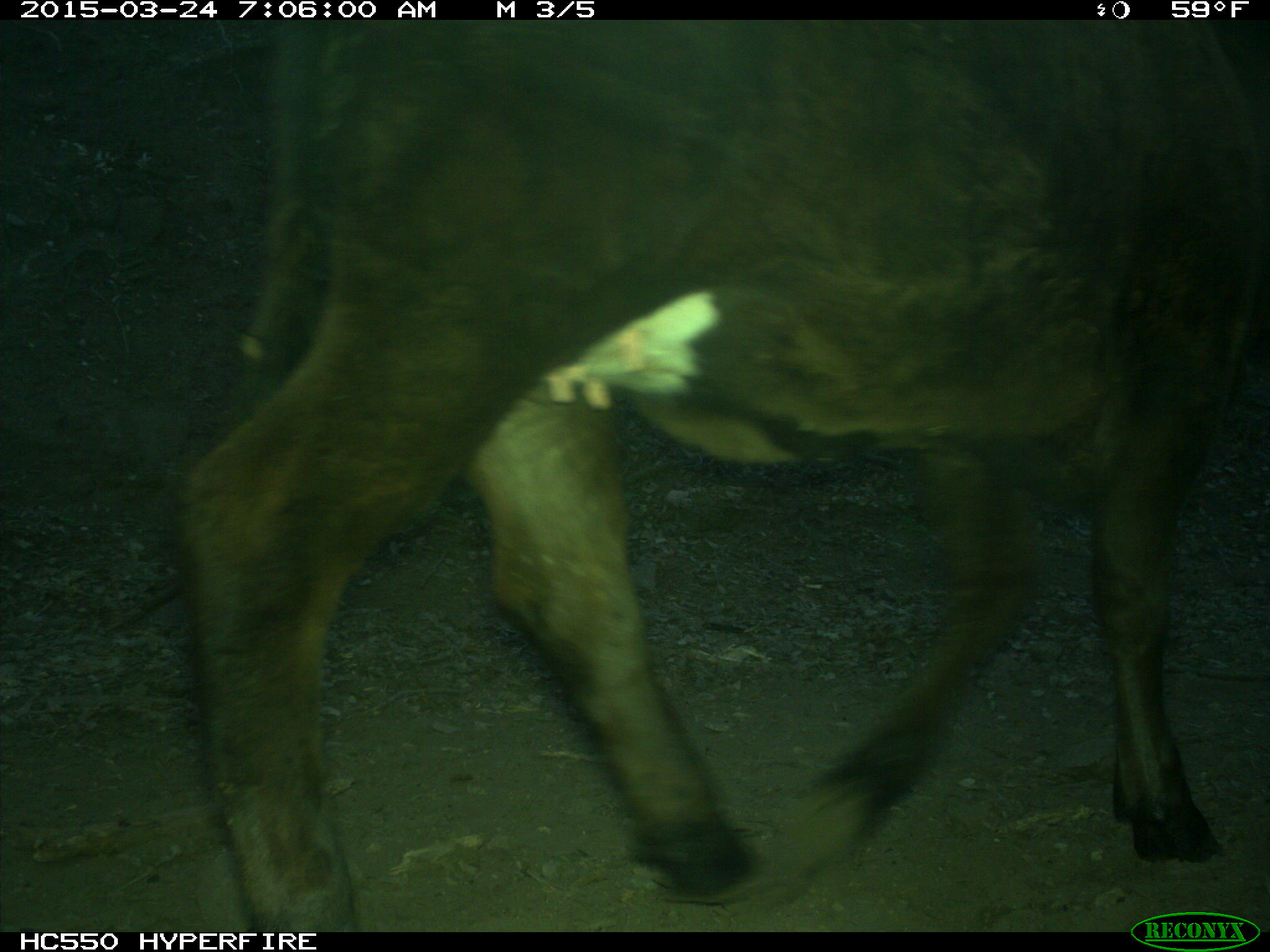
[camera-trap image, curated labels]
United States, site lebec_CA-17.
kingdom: Animalia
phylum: Chordata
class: Mammalia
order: Artiodactyla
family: Bovidae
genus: Bos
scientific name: Bos taurus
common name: domestic cow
Bos taurus (domestic cow).